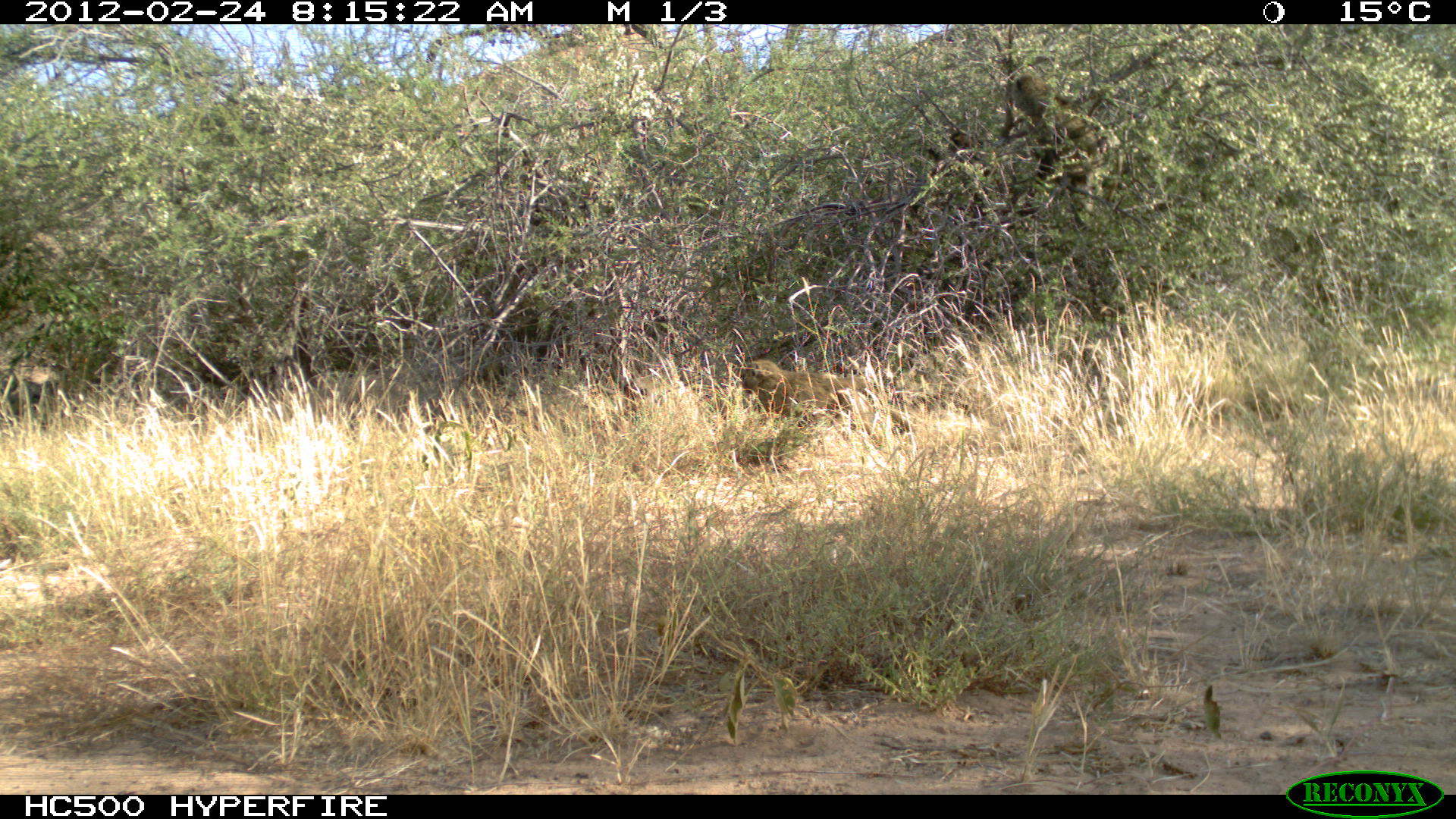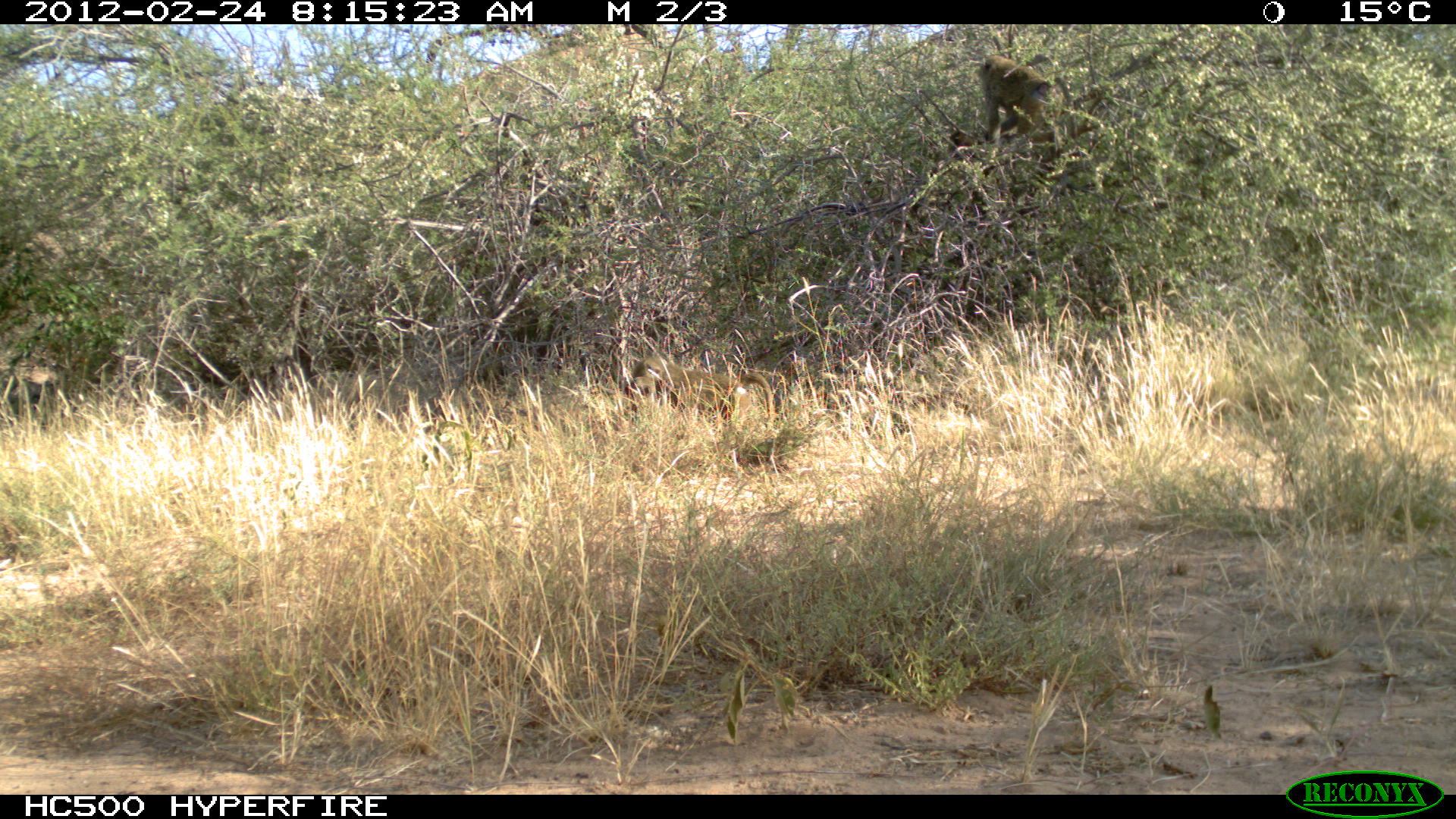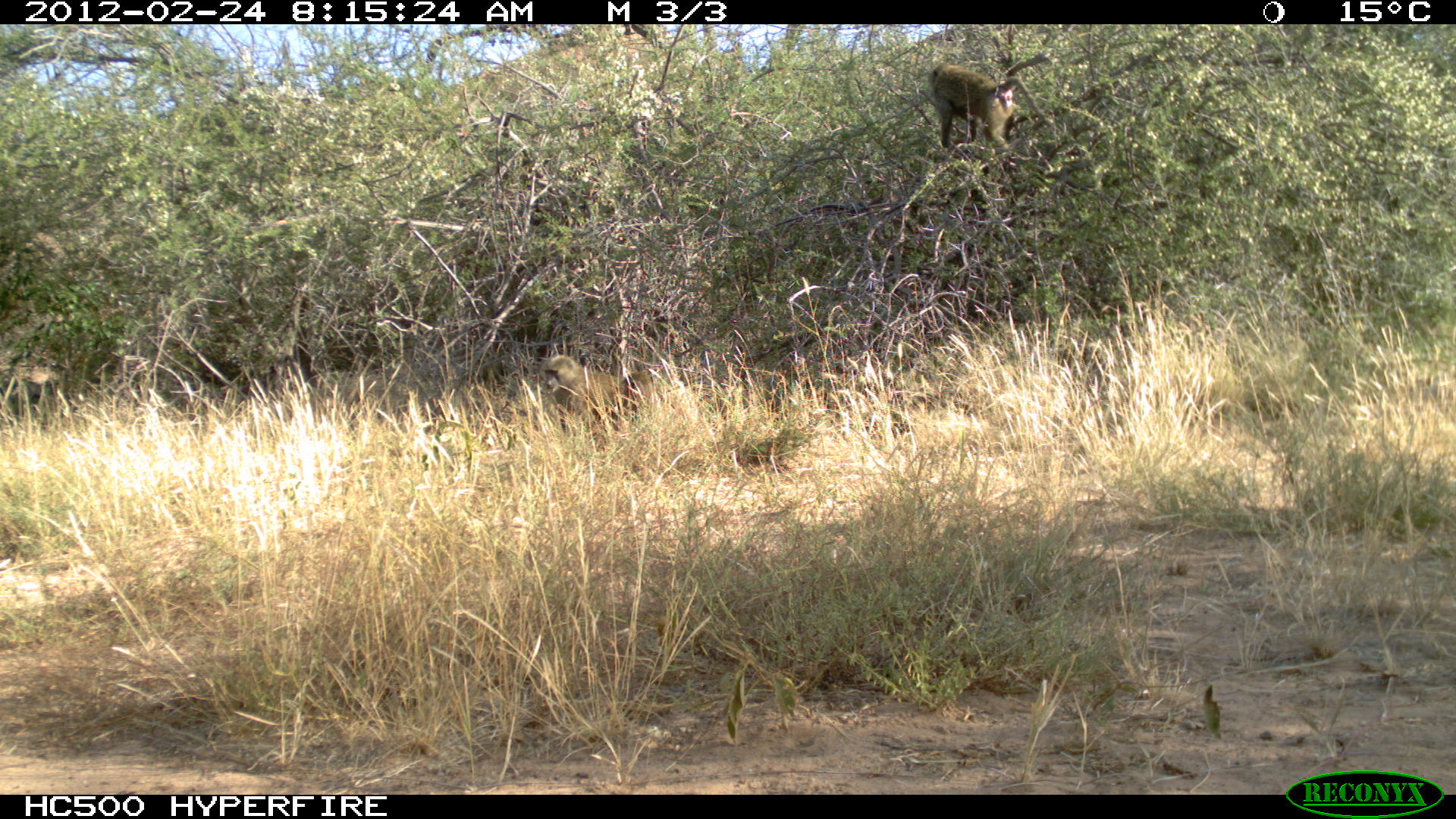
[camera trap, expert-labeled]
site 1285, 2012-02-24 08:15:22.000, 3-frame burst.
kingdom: Animalia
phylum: Chordata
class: Mammalia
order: Primates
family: Cercopithecidae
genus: Papio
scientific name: Papio anubis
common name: olive baboon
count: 2